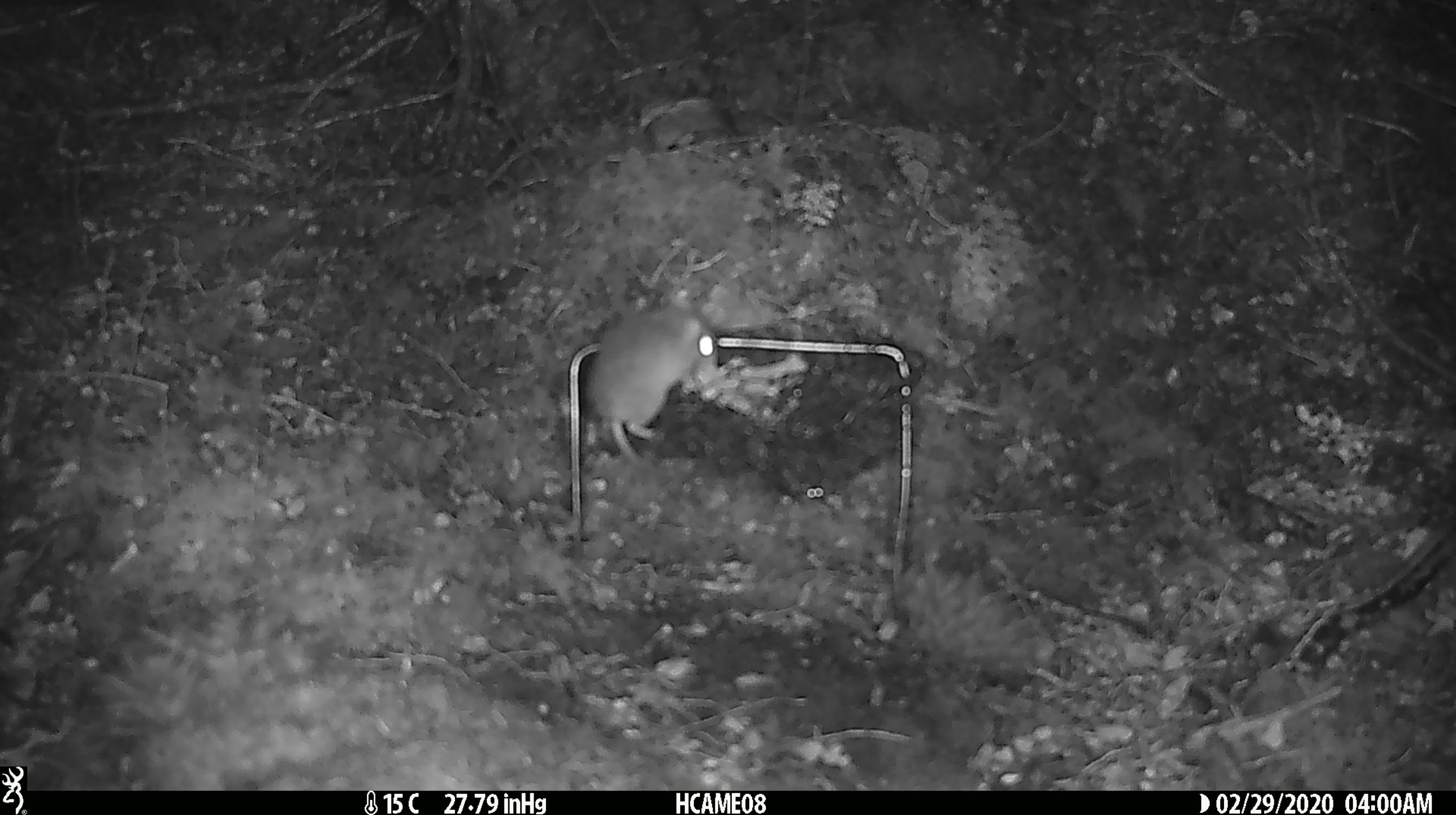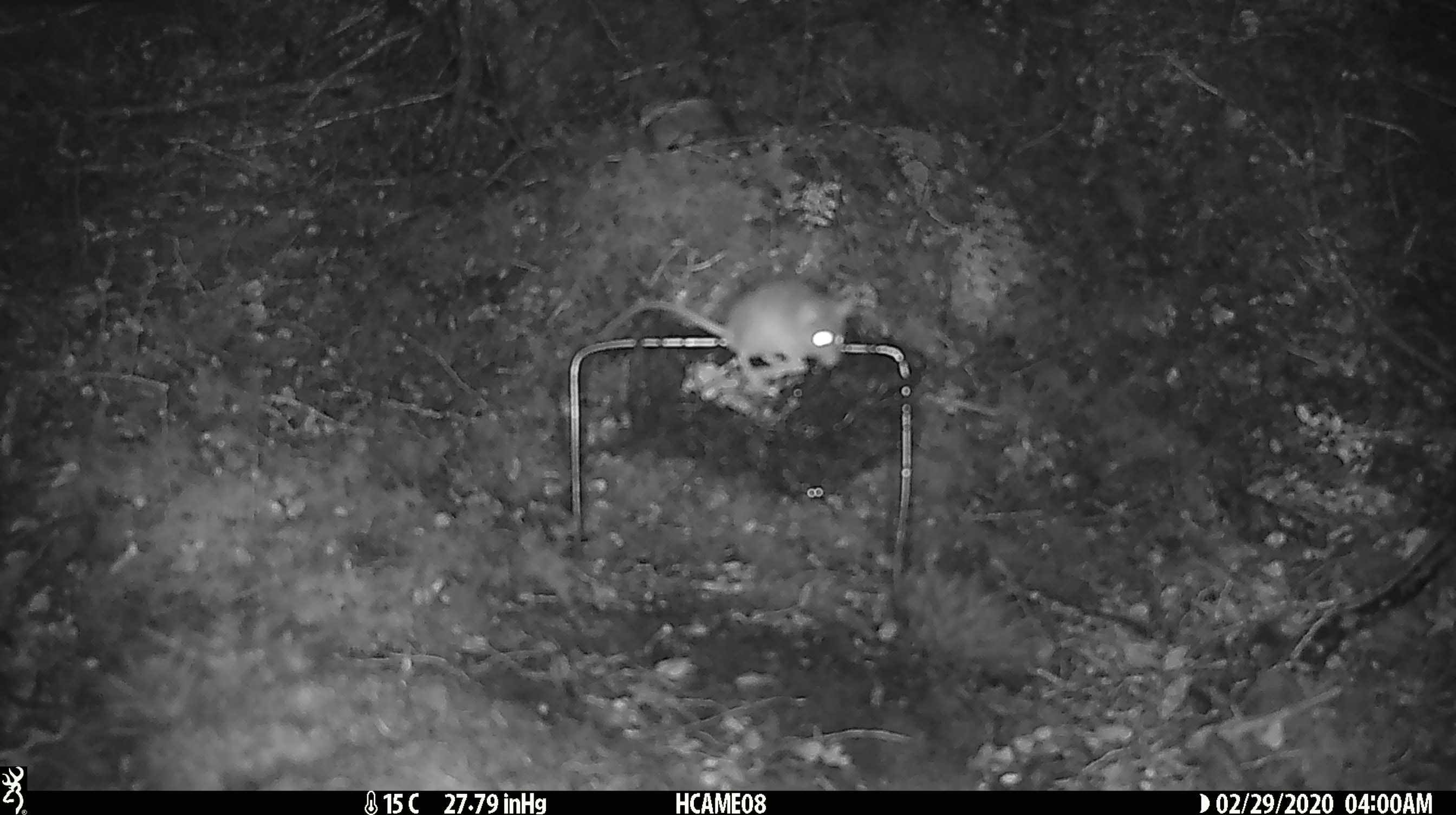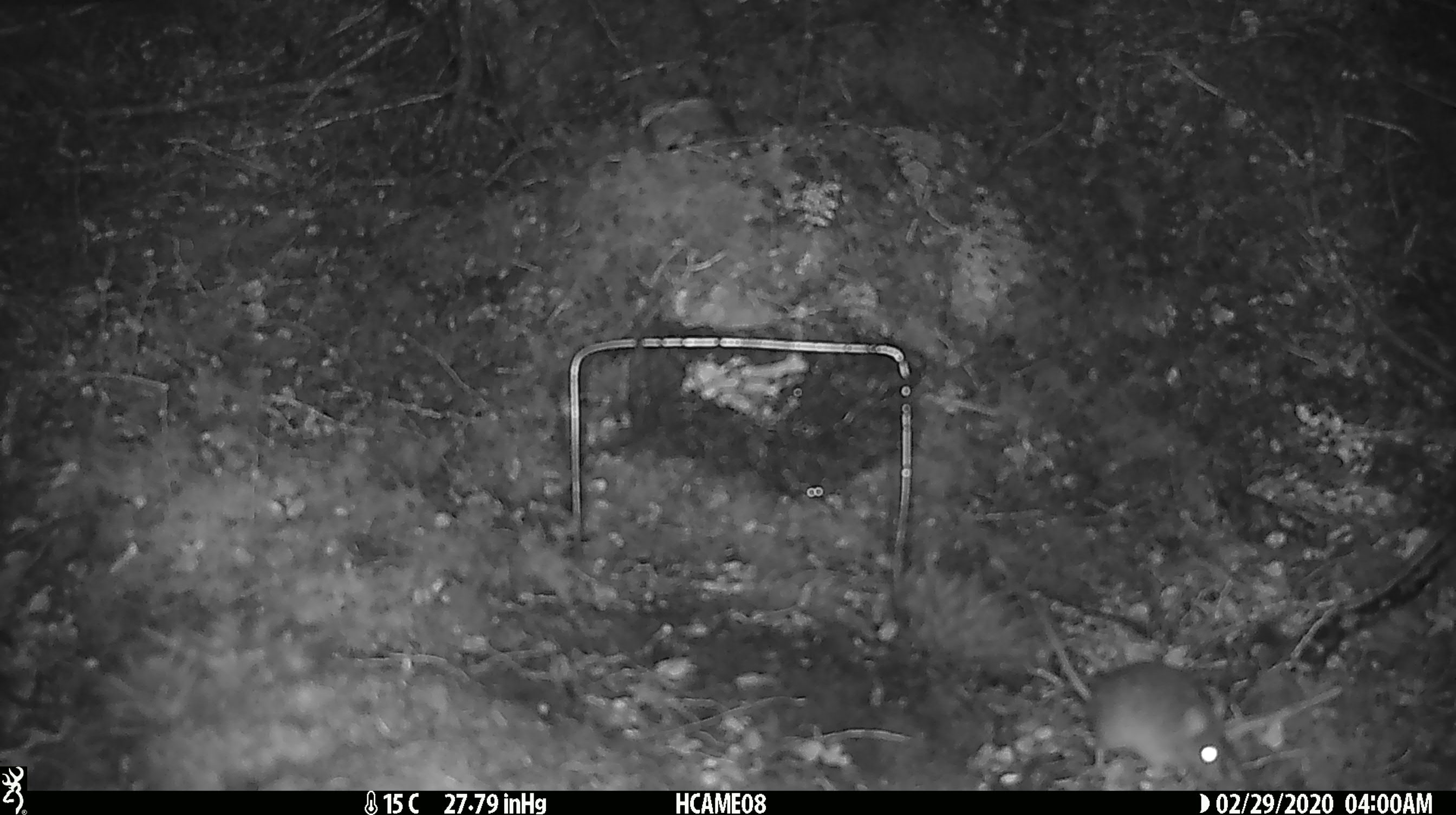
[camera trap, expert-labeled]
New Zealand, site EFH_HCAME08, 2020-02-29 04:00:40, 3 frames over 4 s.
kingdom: Animalia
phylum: Chordata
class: Mammalia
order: Rodentia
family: Muridae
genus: Mus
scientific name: Mus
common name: mouse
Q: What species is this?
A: Mouse (Mus).